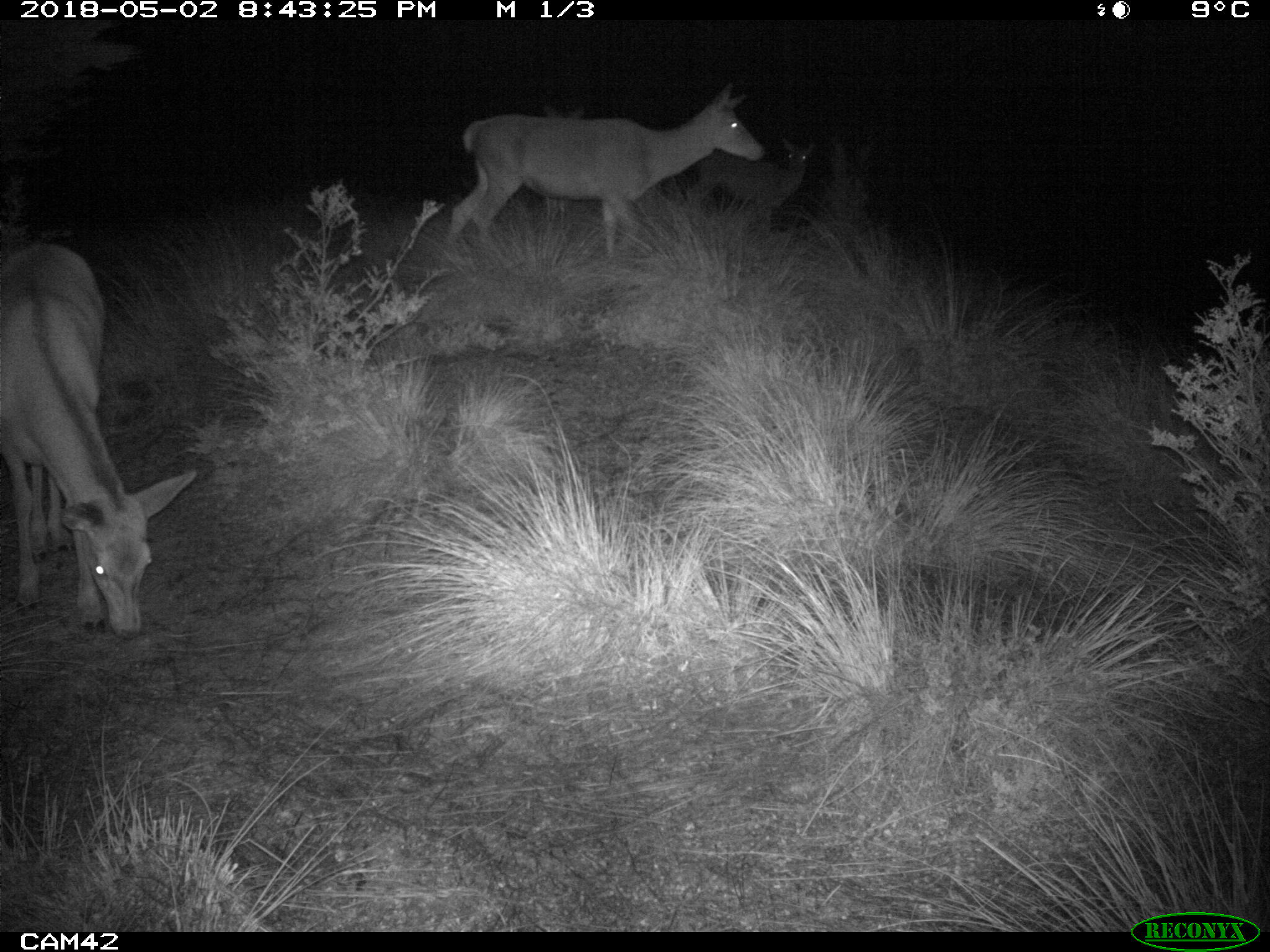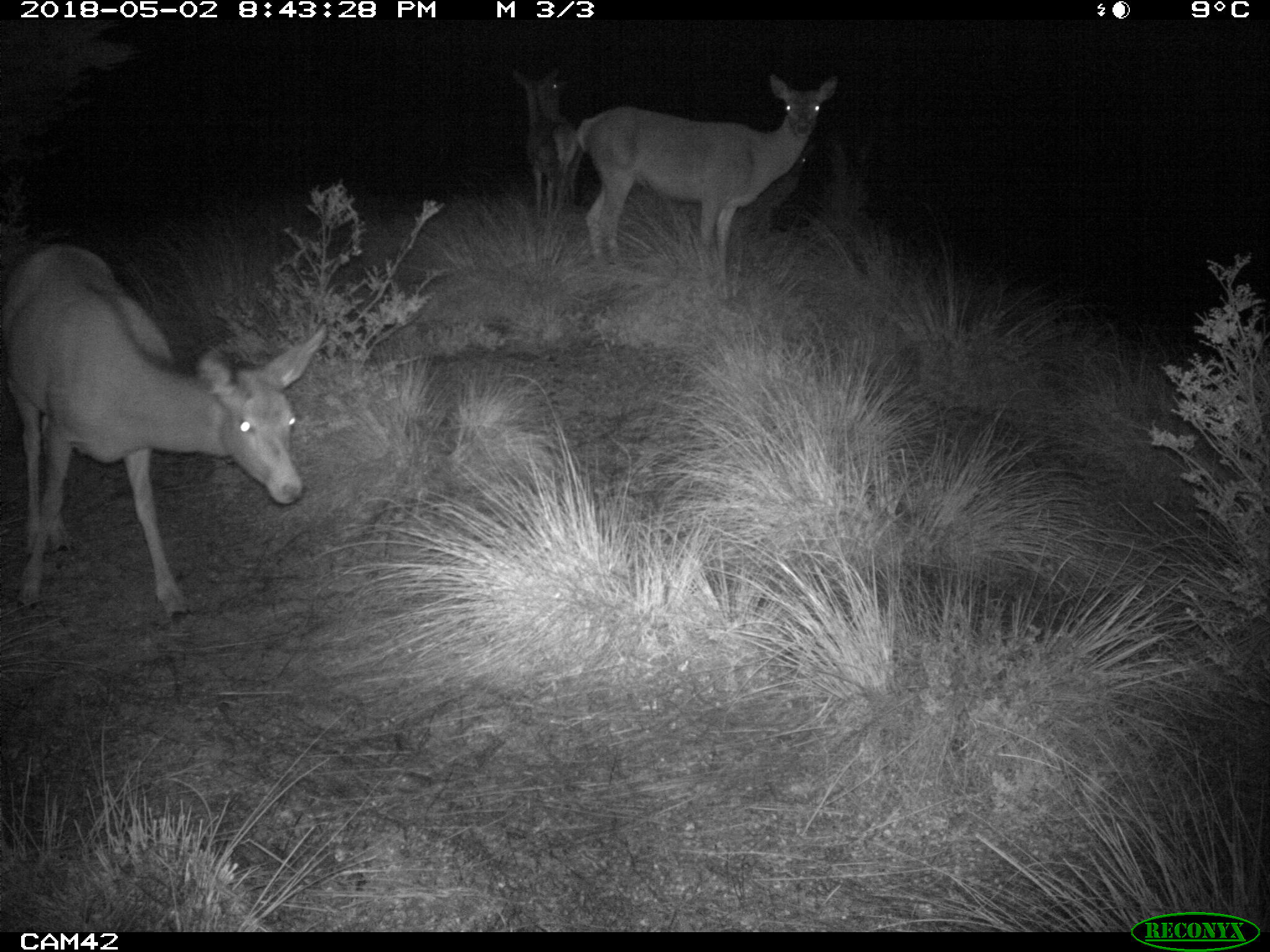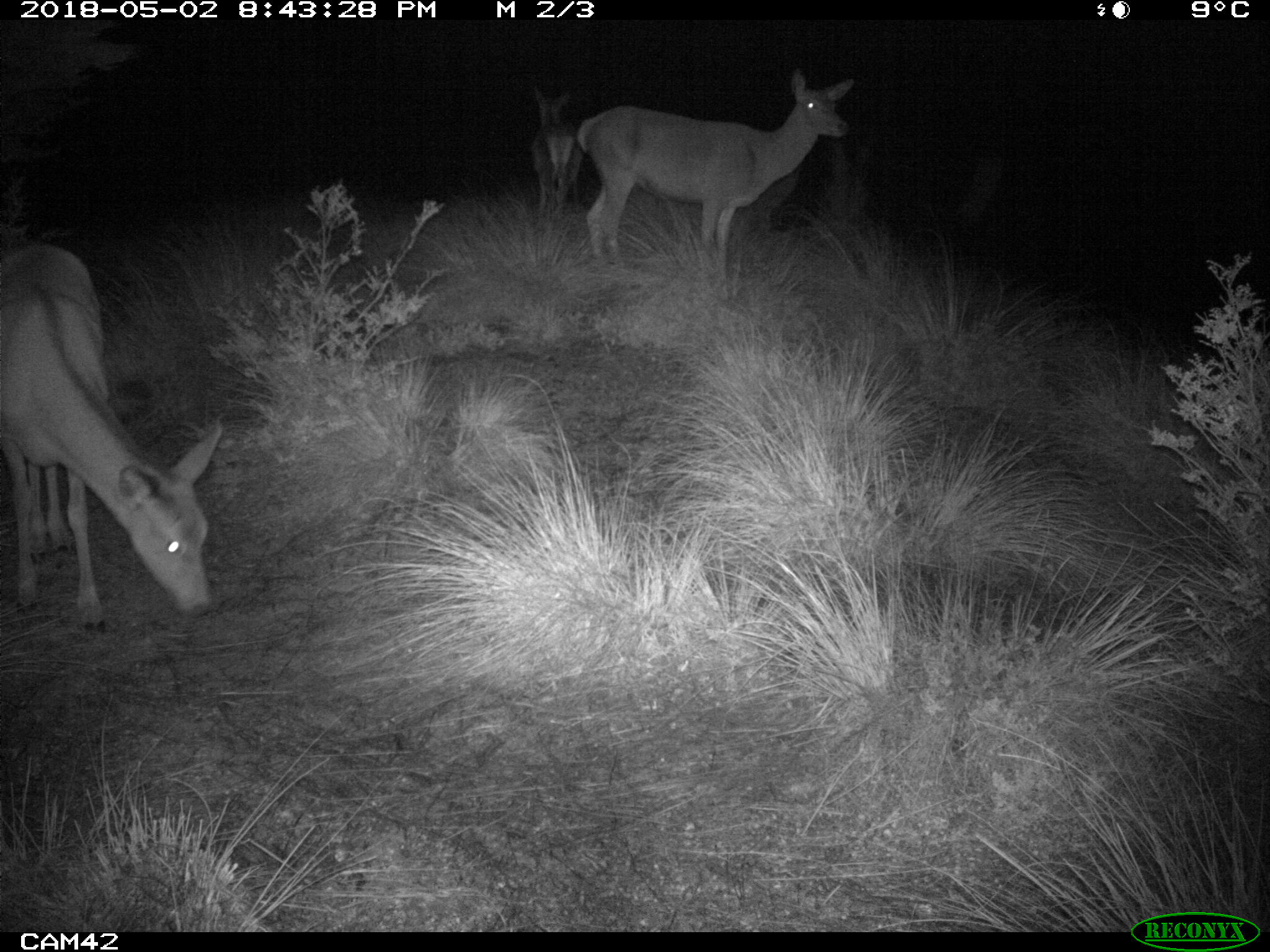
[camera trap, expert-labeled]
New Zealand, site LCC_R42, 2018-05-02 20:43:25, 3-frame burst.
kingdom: Animalia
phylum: Chordata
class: Mammalia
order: Artiodactyla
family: Cervidae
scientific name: Cervidae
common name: deer